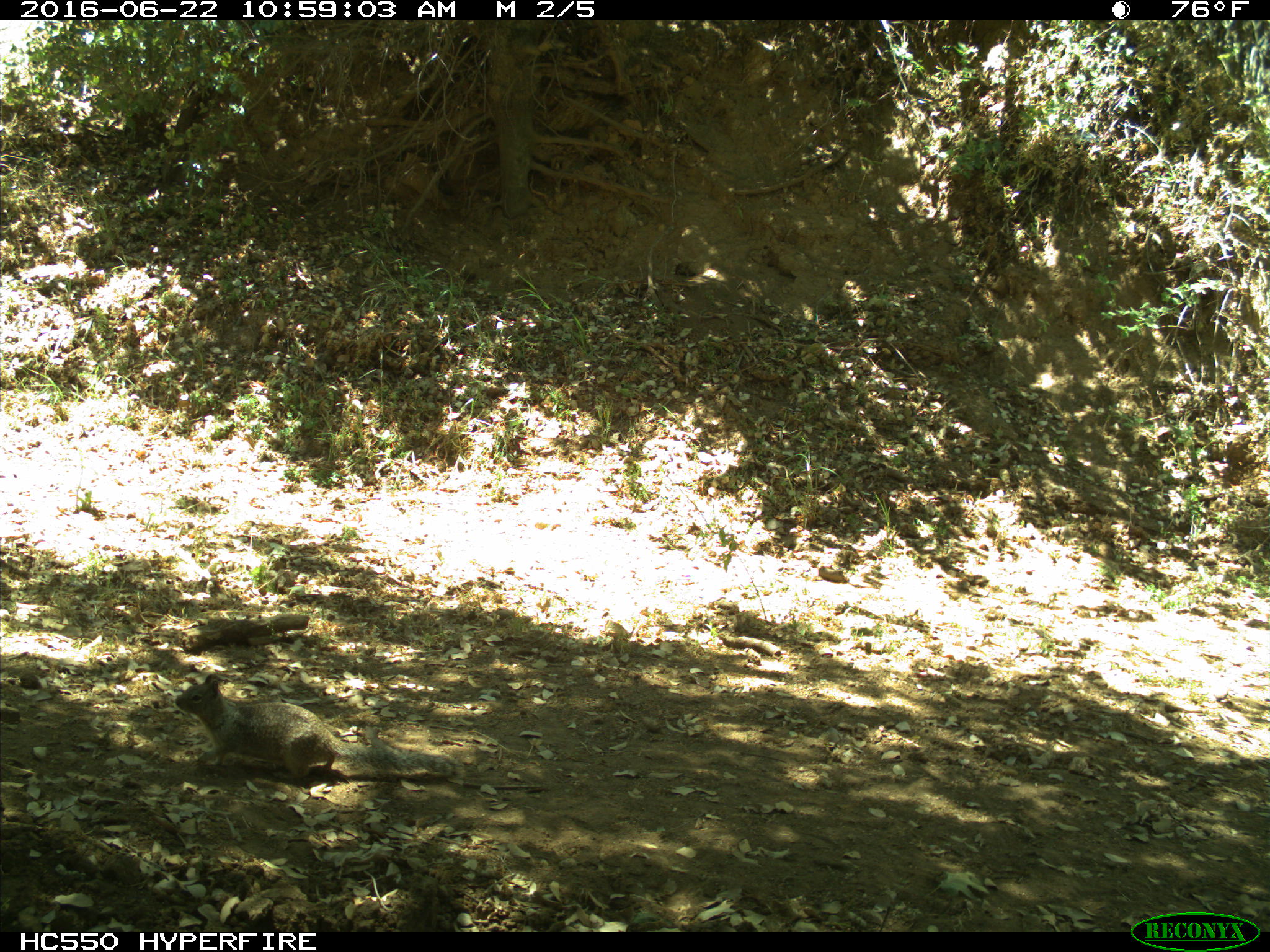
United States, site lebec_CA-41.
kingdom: Animalia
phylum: Chordata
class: Mammalia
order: Rodentia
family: Sciuridae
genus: Otospermophilus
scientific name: Otospermophilus beecheyi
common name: california ground squirrel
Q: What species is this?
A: Otospermophilus beecheyi (california ground squirrel).